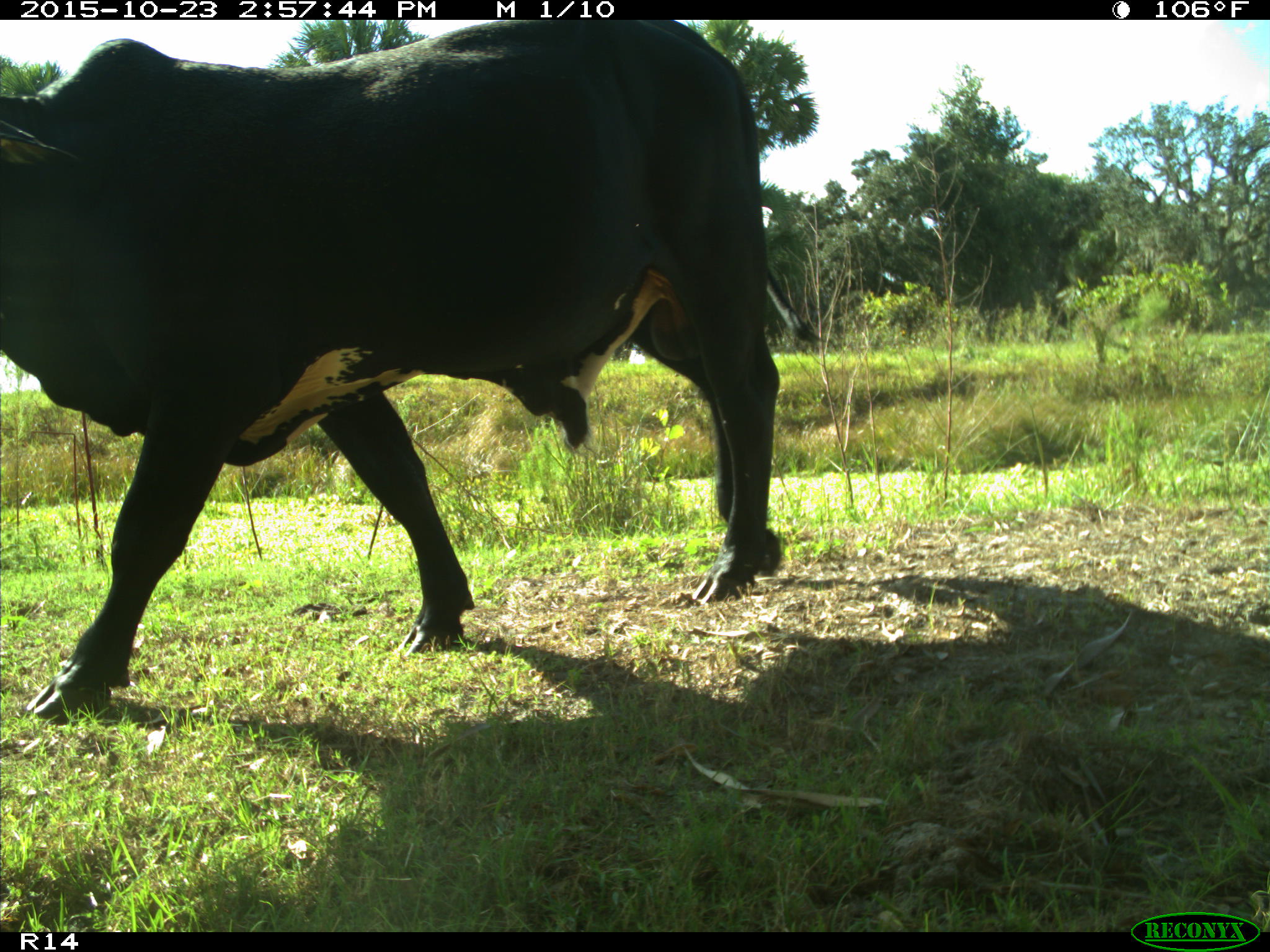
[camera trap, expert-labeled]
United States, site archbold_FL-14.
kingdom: Animalia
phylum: Chordata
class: Mammalia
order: Artiodactyla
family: Bovidae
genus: Bos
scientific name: Bos taurus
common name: domestic cow